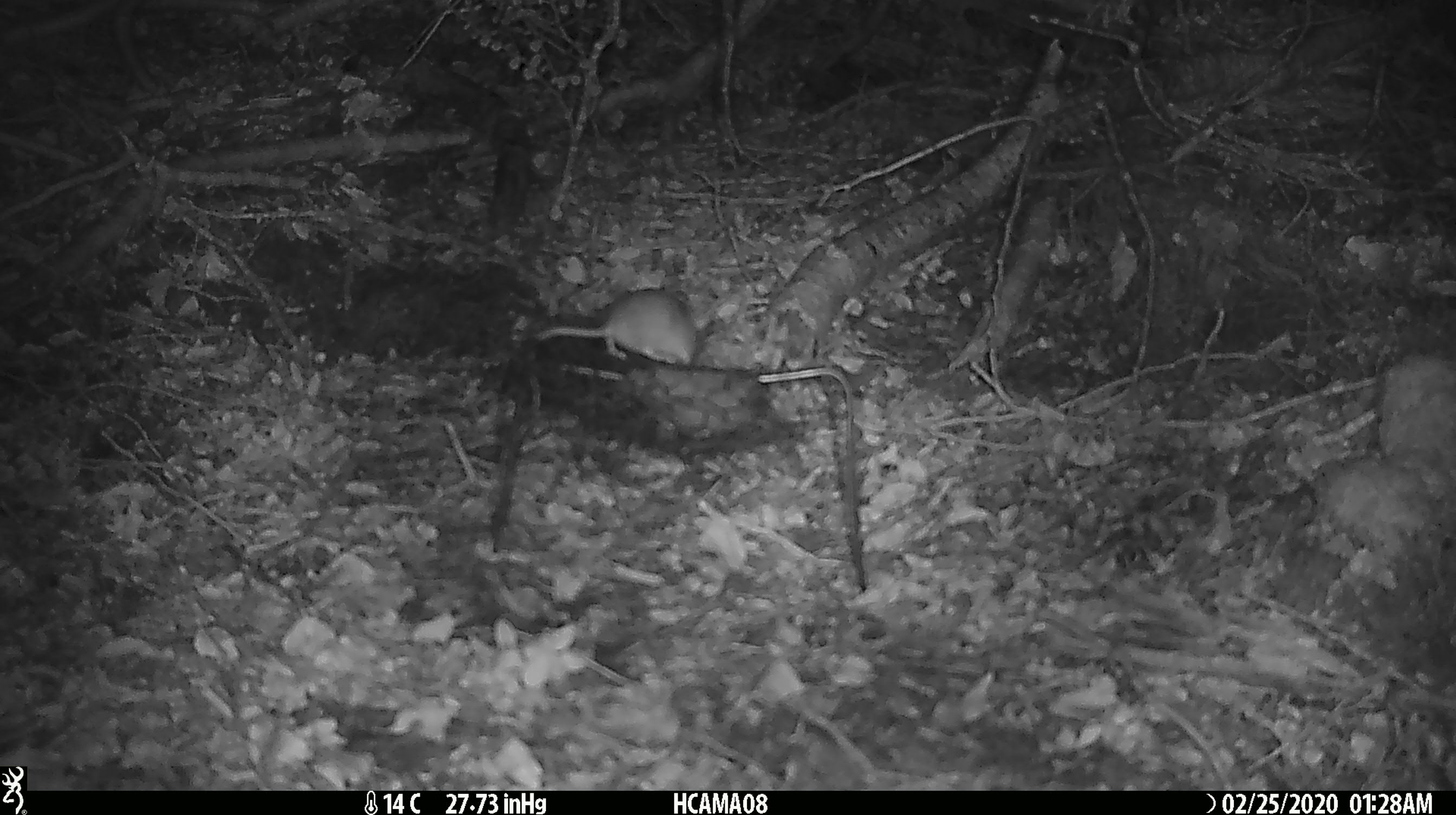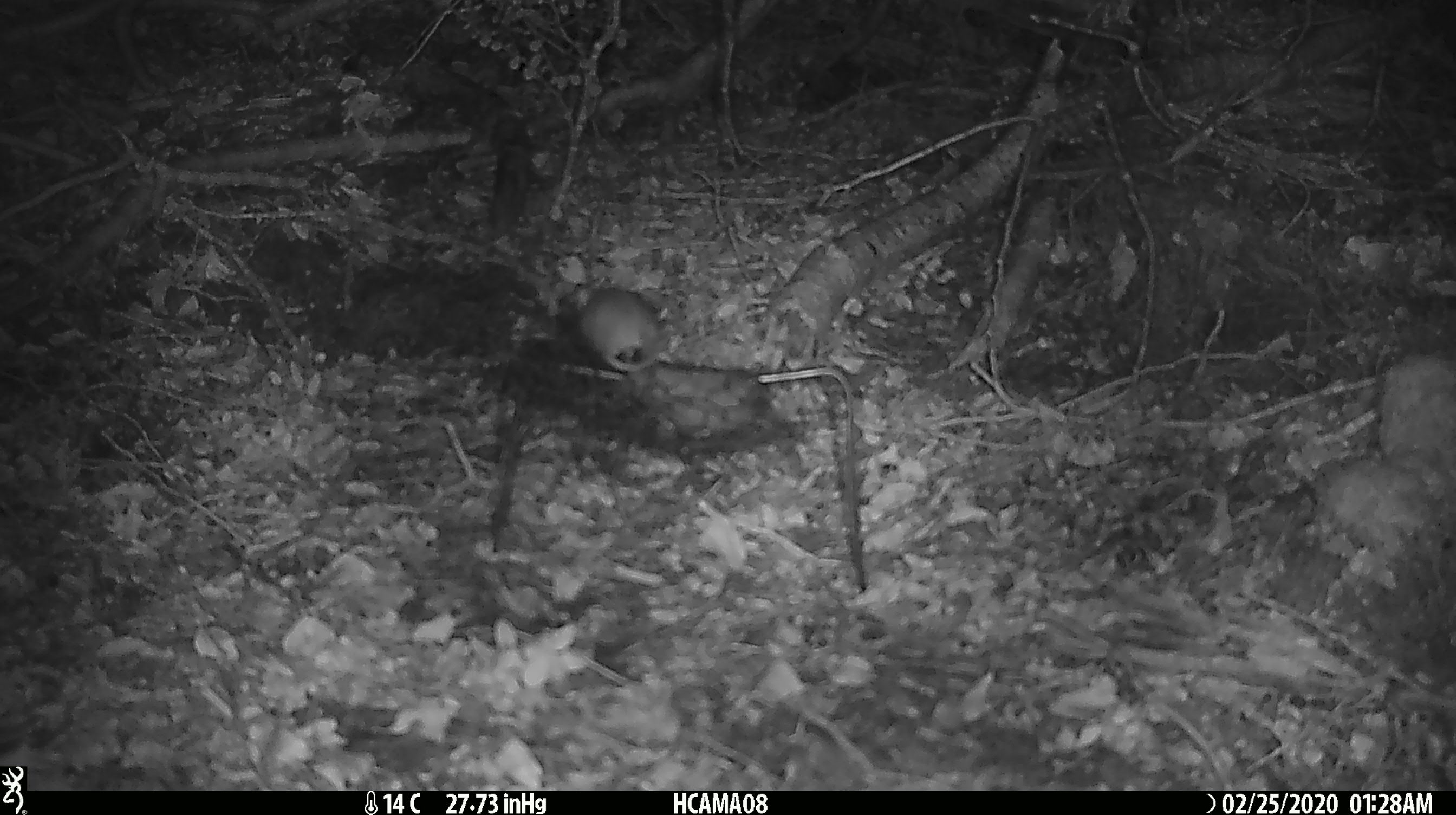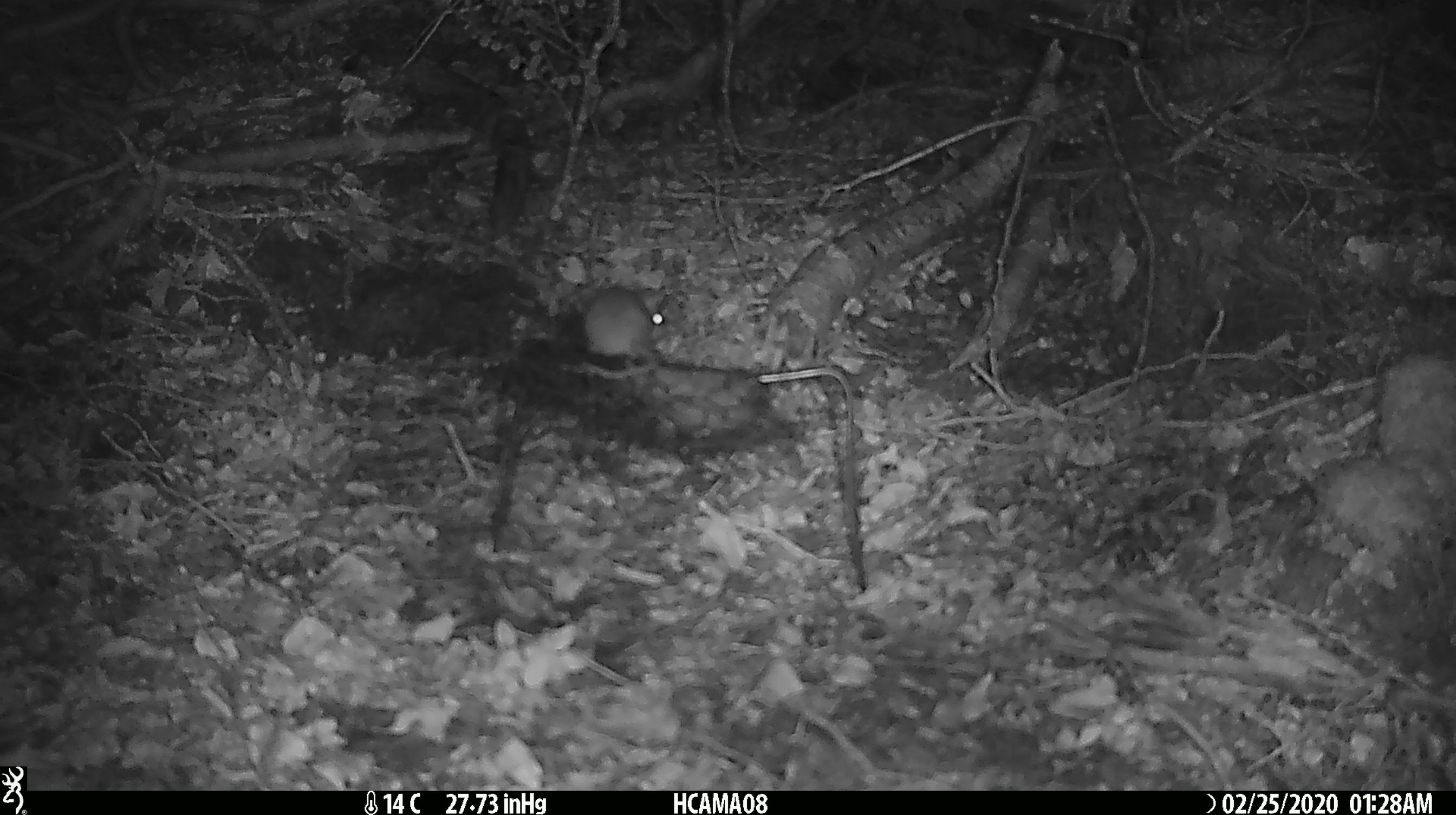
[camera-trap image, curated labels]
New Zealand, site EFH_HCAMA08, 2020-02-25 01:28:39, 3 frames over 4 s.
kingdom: Animalia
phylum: Chordata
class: Mammalia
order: Rodentia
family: Muridae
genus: Mus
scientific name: Mus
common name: mouse